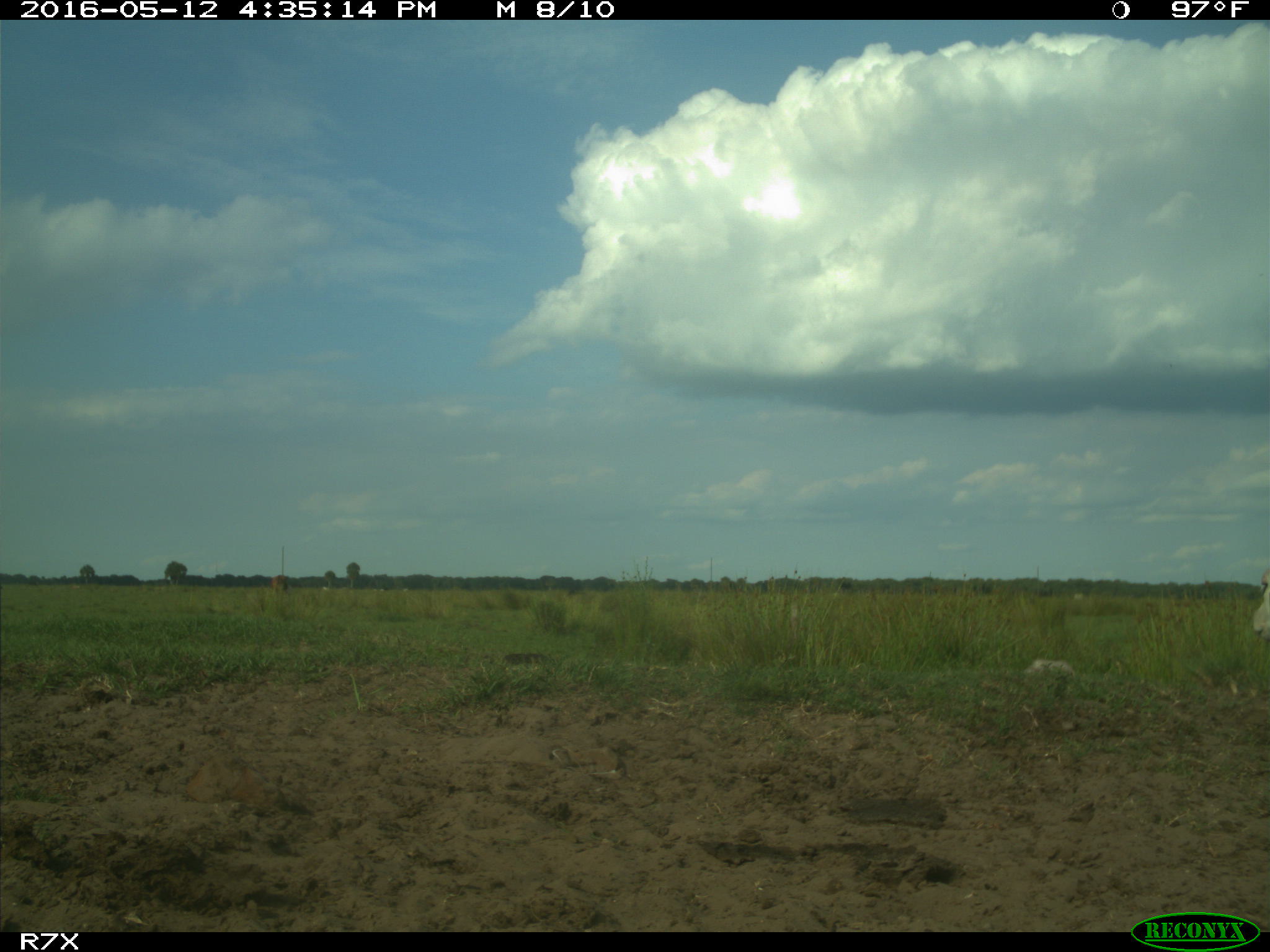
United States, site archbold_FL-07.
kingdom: Animalia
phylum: Chordata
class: Mammalia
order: Artiodactyla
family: Bovidae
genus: Bos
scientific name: Bos taurus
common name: domestic cow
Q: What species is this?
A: Bos taurus (domestic cow).